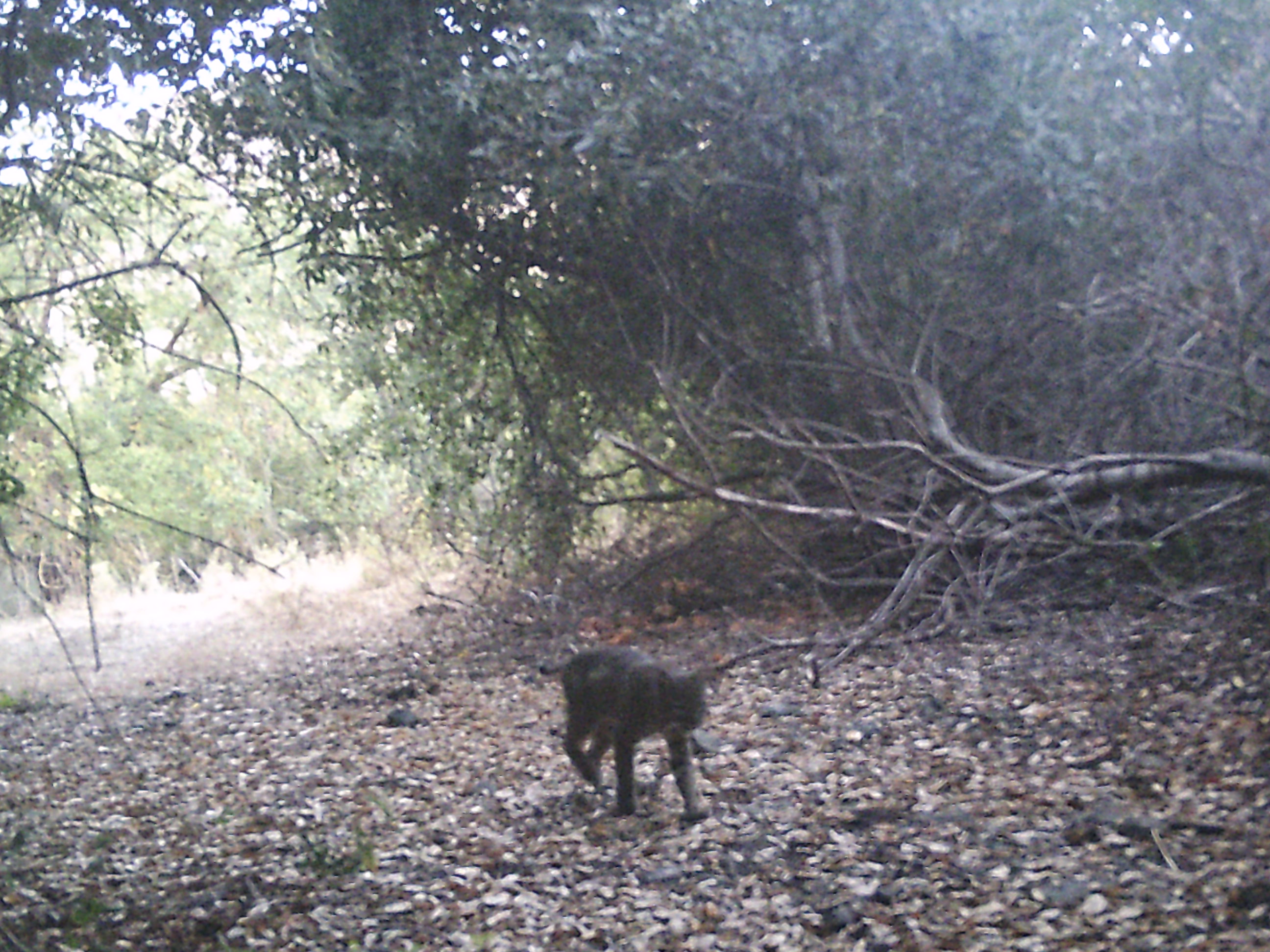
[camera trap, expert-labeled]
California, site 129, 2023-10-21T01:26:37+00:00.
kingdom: Animalia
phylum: Chordata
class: Mammalia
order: Carnivora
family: Felidae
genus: Lynx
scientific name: Lynx rufus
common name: bobcat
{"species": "bobcat (Lynx rufus)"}